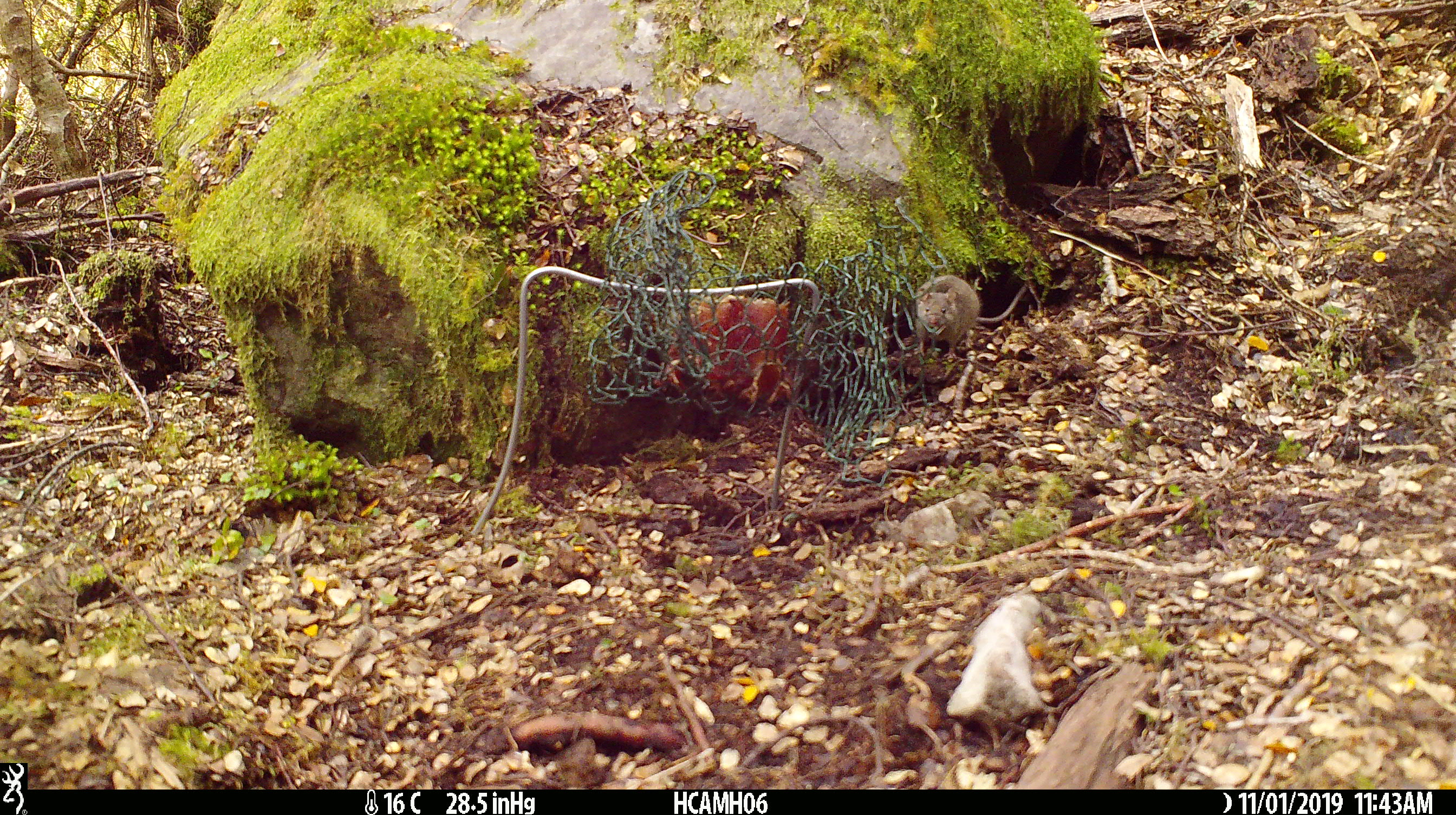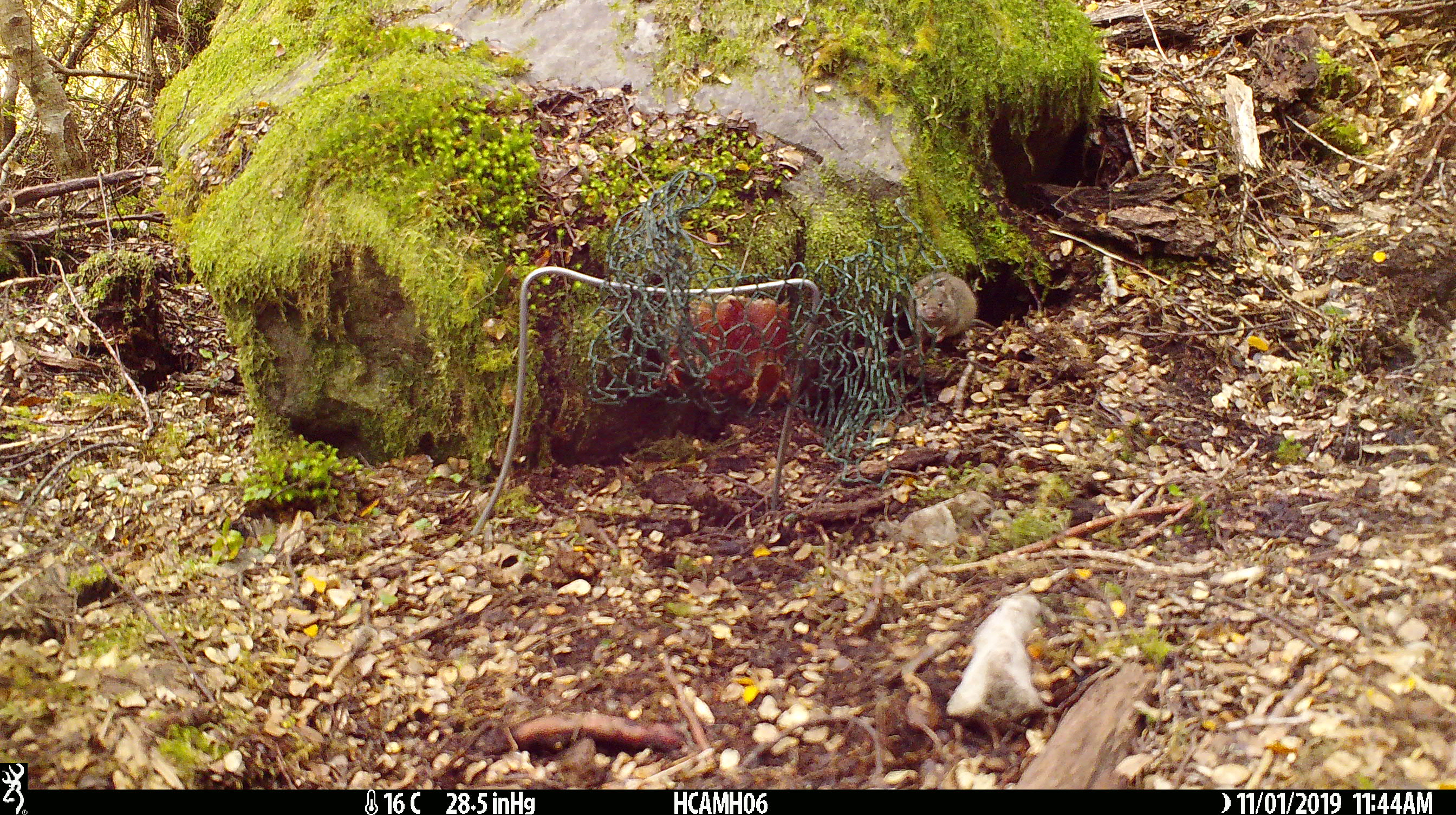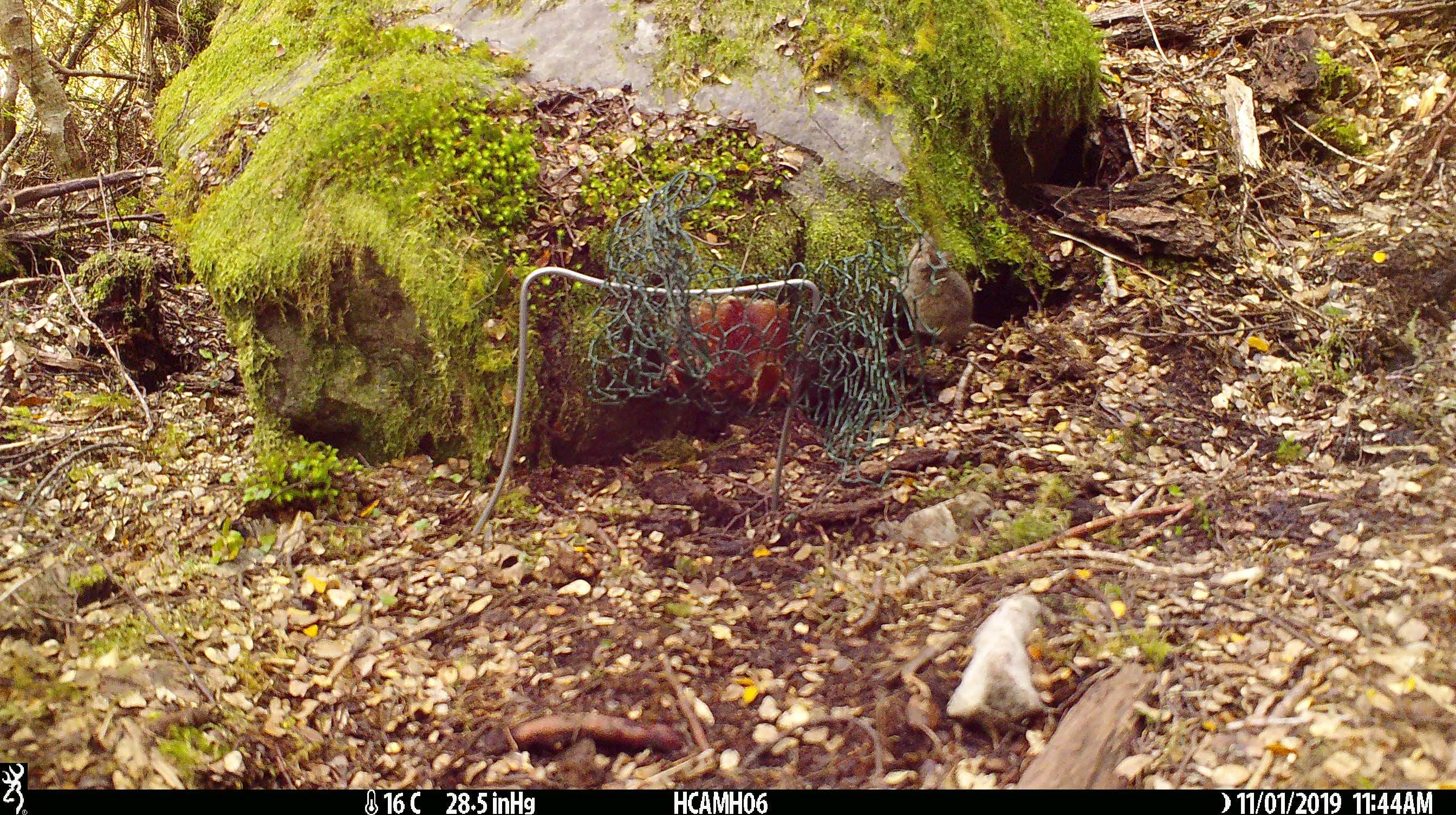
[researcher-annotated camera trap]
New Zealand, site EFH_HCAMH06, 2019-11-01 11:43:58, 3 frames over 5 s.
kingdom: Animalia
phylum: Chordata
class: Mammalia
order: Rodentia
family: Muridae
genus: Mus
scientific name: Mus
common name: mouse